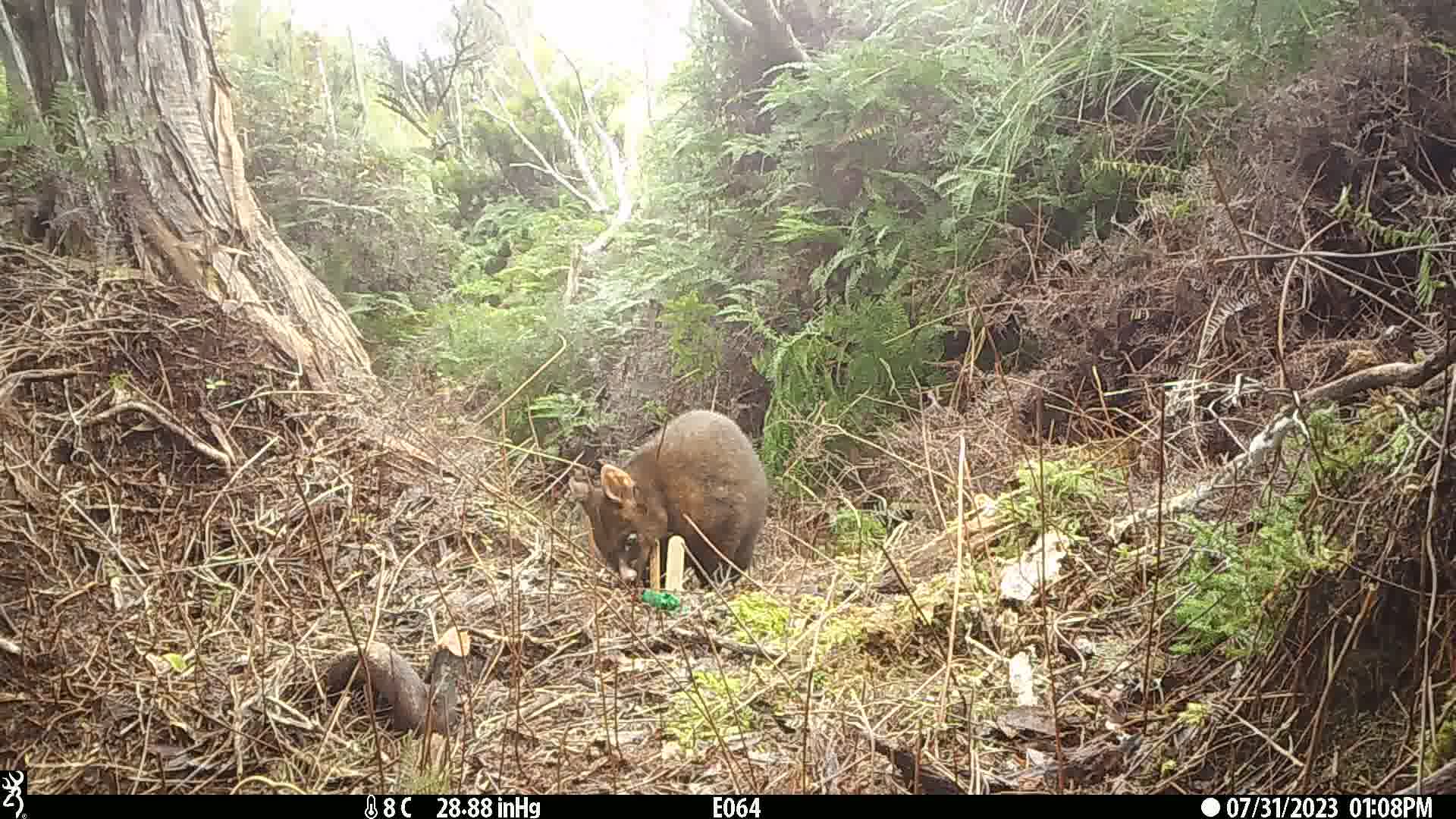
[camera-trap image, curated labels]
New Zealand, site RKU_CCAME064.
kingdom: Animalia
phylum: Chordata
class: Mammalia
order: Diprotodontia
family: Phalangeridae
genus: Trichosurus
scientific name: Trichosurus vulpecula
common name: common brushtail possum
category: possum